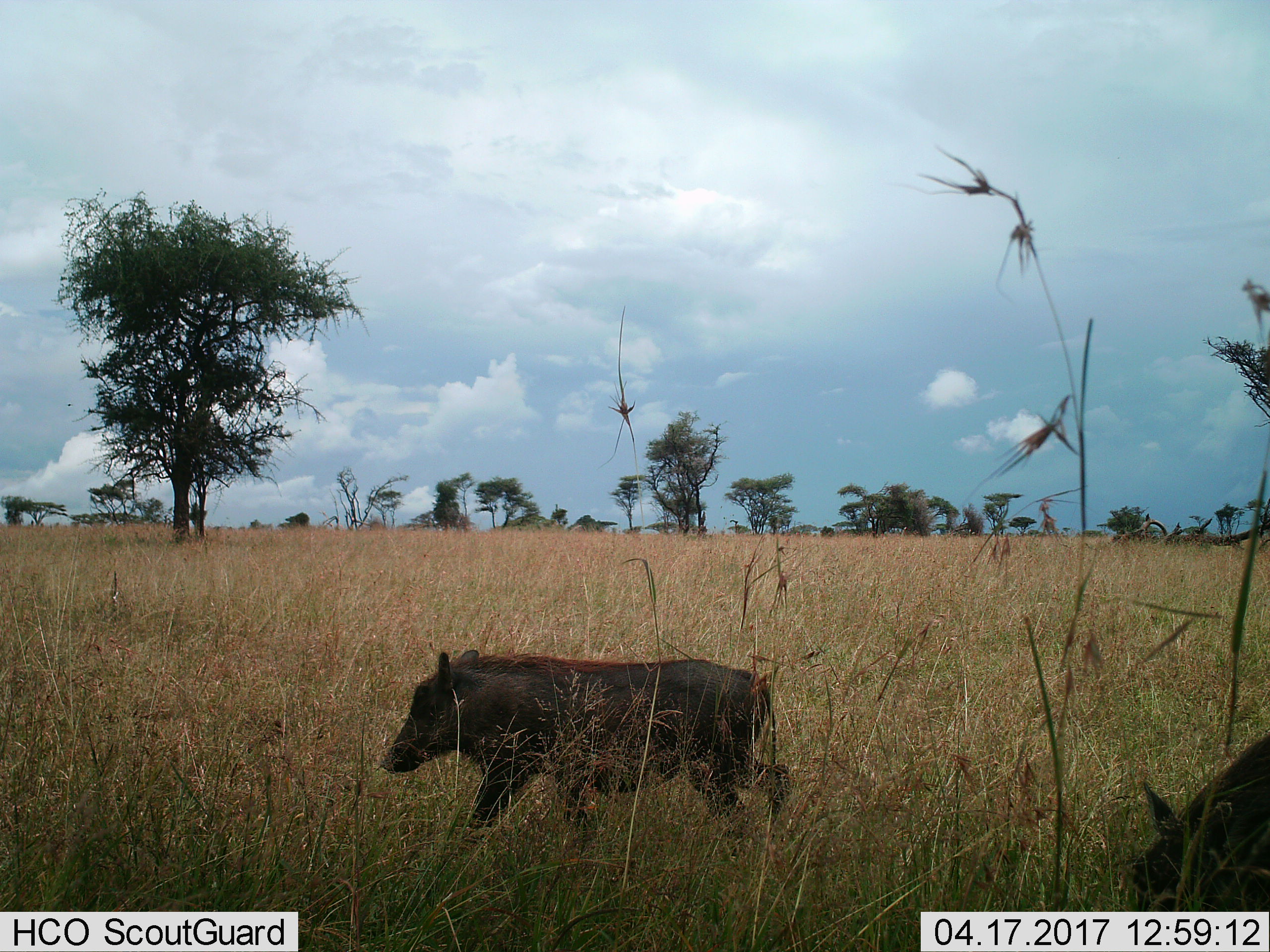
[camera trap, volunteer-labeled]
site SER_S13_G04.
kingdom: Animalia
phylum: Chordata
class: Mammalia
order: Artiodactyla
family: Suidae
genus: Phacochoerus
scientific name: Phacochoerus africanus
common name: warthog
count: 2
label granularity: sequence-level